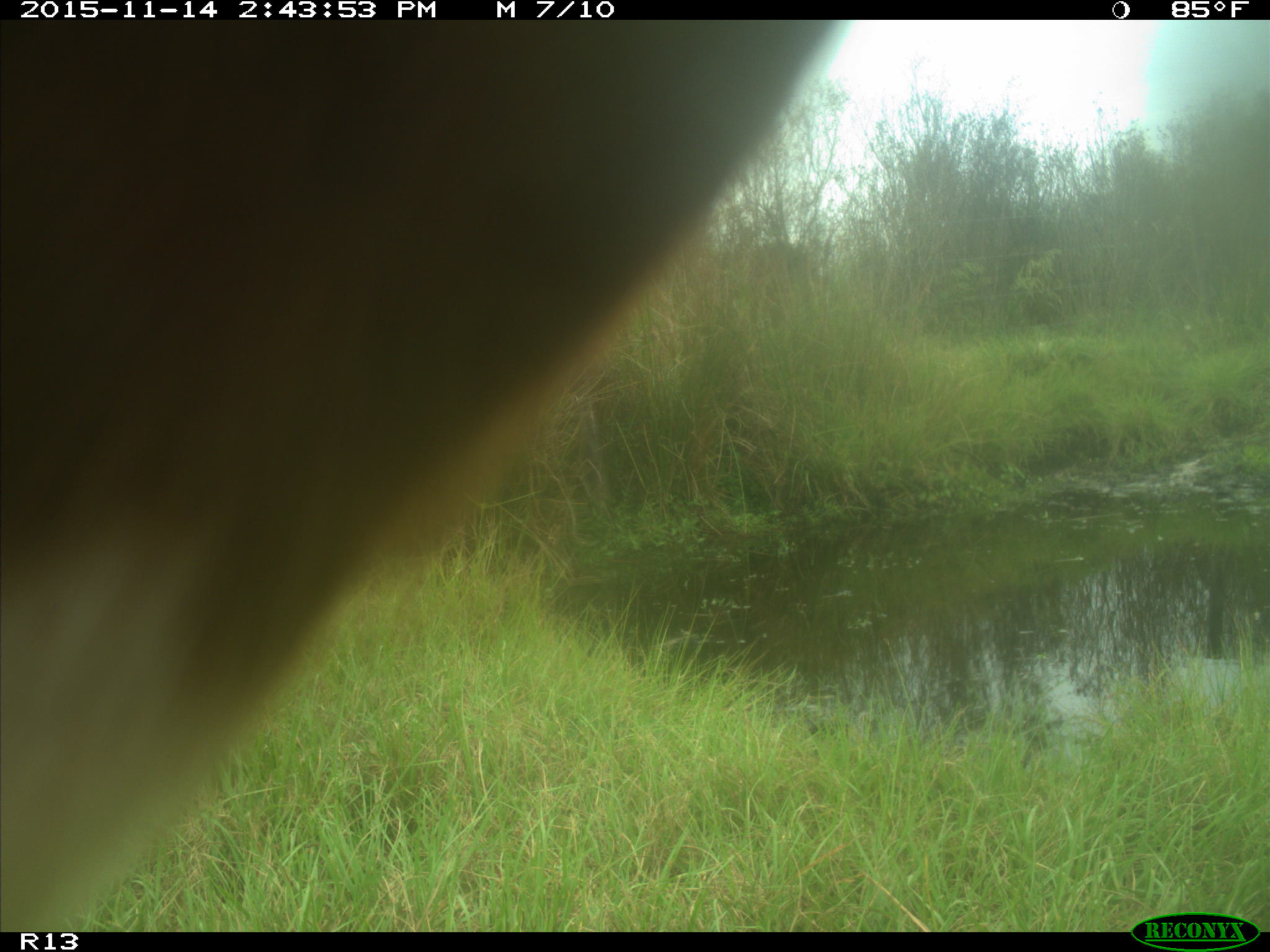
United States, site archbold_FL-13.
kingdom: Animalia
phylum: Chordata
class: Mammalia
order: Artiodactyla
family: Bovidae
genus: Bos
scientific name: Bos taurus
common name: domestic cow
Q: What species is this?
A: Bos taurus (domestic cow).